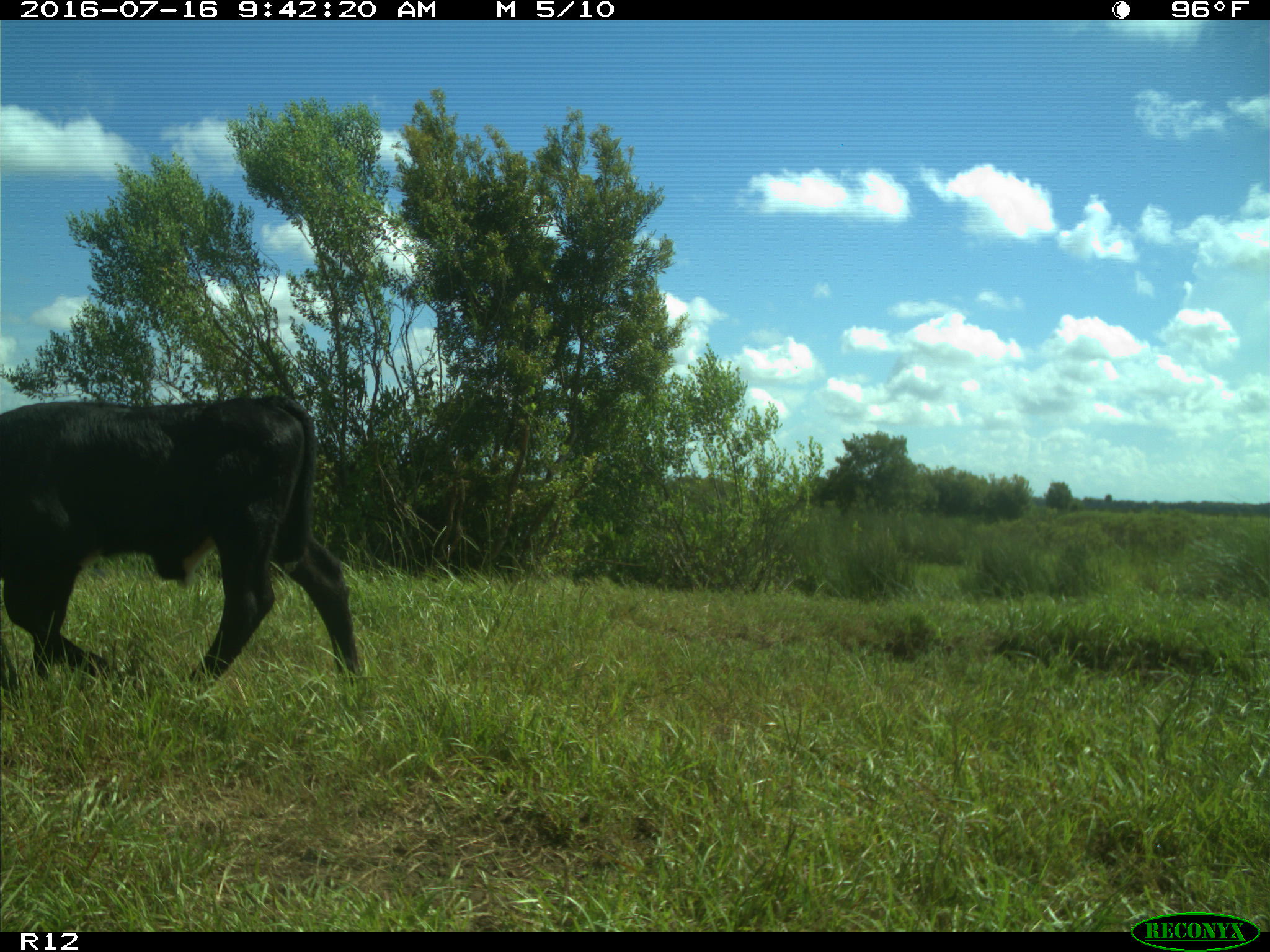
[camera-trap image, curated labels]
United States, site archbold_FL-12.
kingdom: Animalia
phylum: Chordata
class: Mammalia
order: Artiodactyla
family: Bovidae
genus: Bos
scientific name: Bos taurus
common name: domestic cow